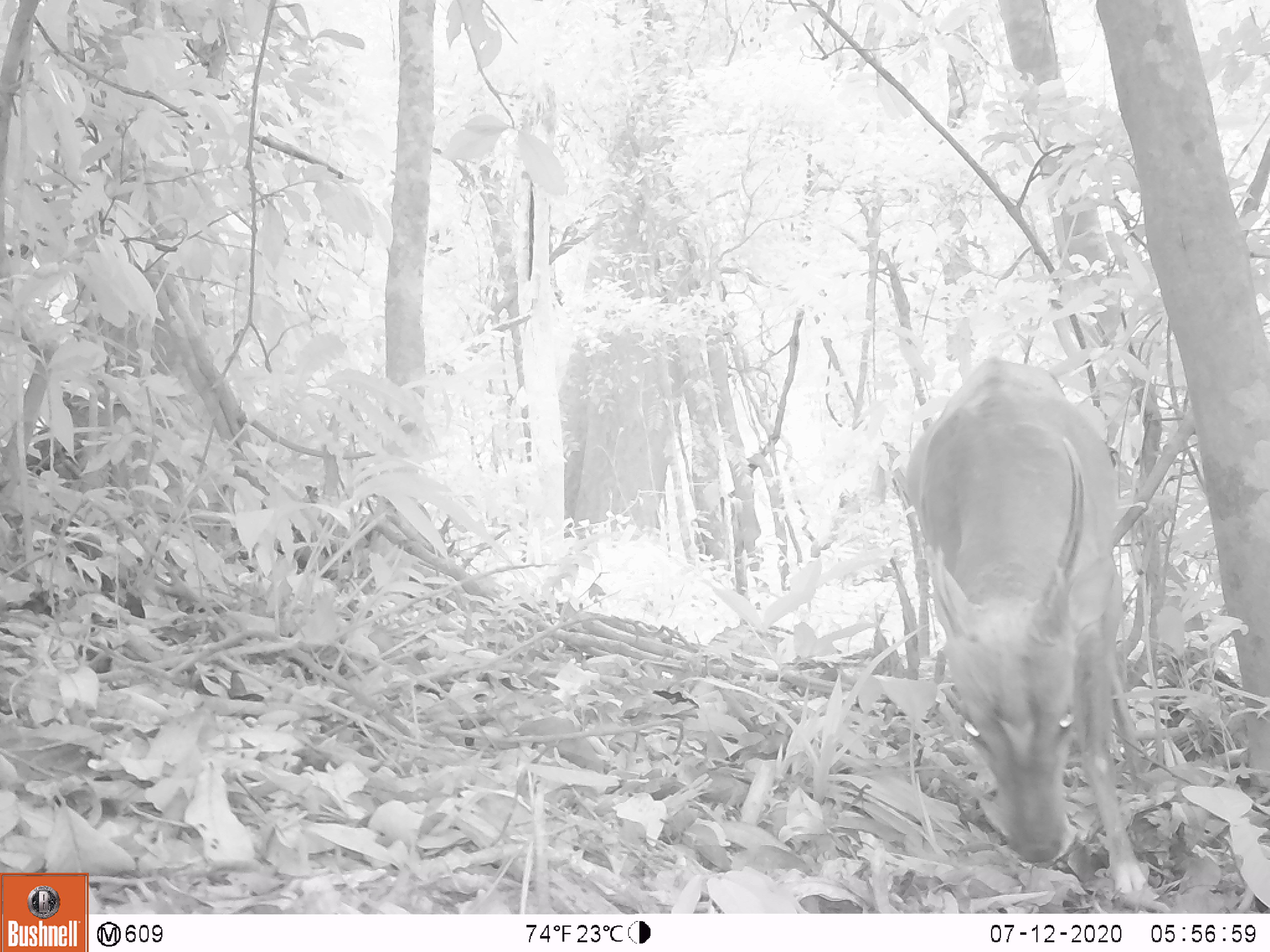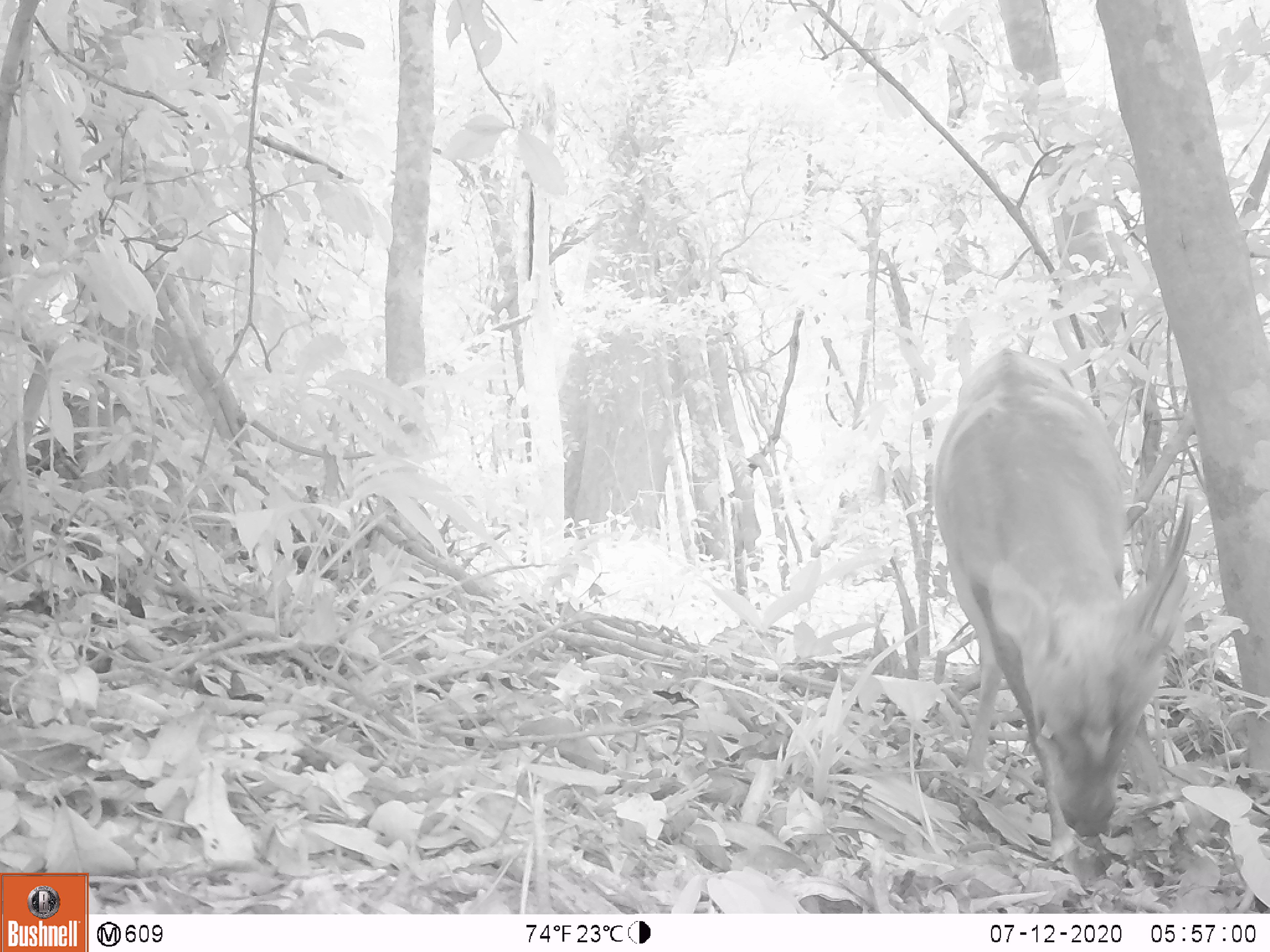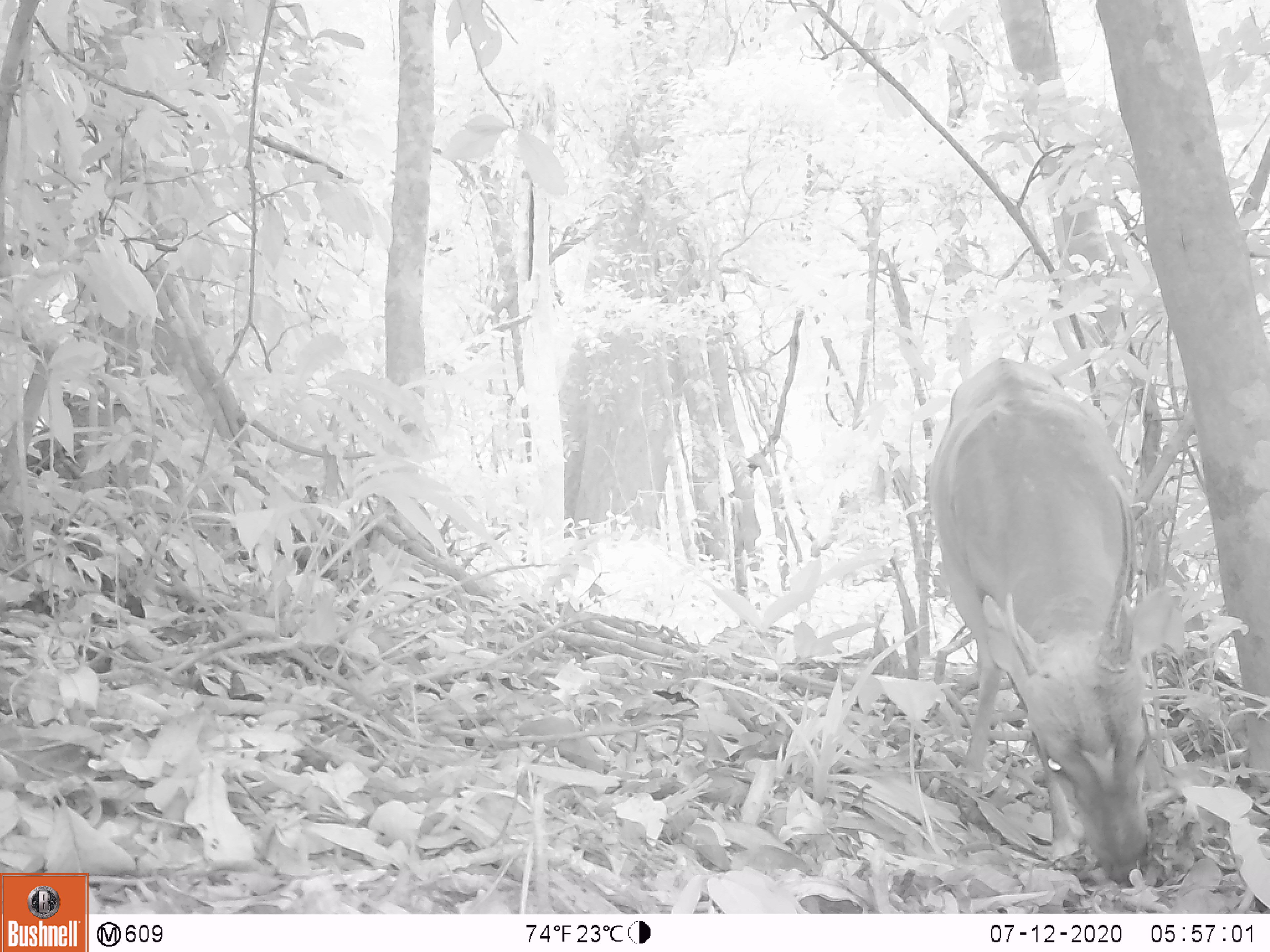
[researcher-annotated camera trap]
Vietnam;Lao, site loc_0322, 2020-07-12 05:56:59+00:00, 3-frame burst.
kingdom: Animalia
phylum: Chordata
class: Mammalia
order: Artiodactyla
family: Cervidae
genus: Muntiacus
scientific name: Muntiacus vuquangensis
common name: large-antlered muntjac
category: large antlered muntjac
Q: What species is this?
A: Large antlered muntjac (large-antlered muntjac) (Muntiacus vuquangensis).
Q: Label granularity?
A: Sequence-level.